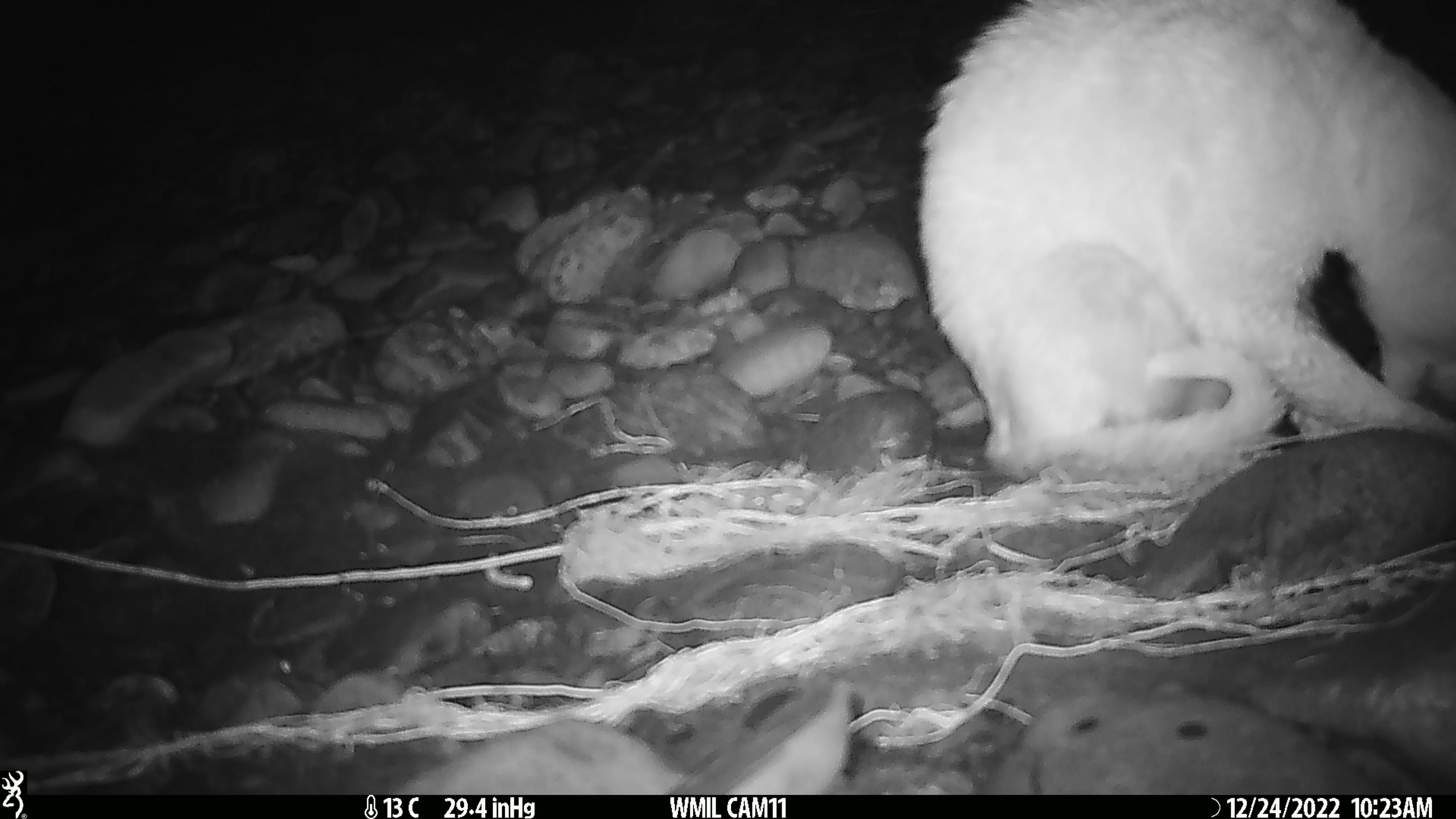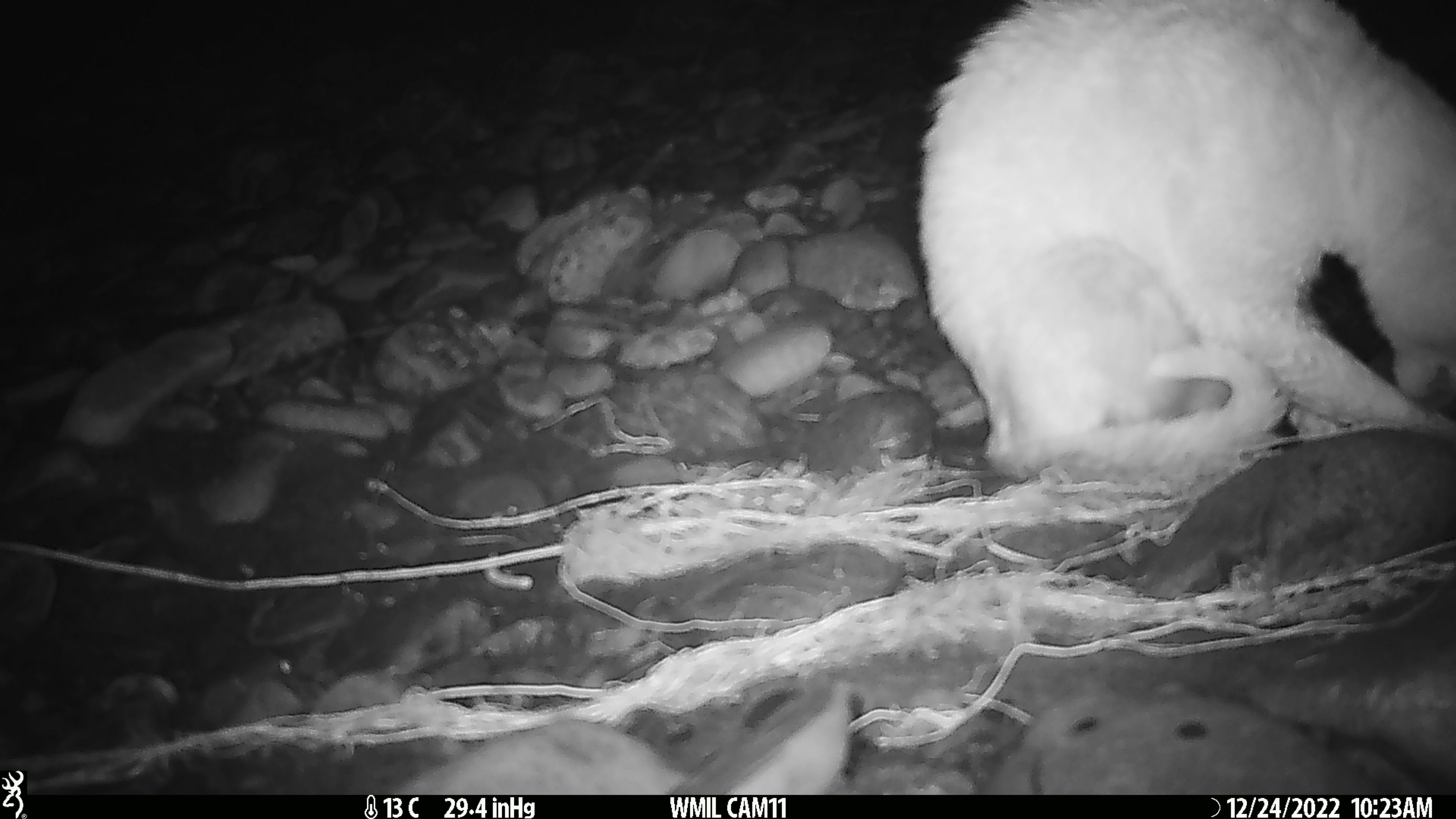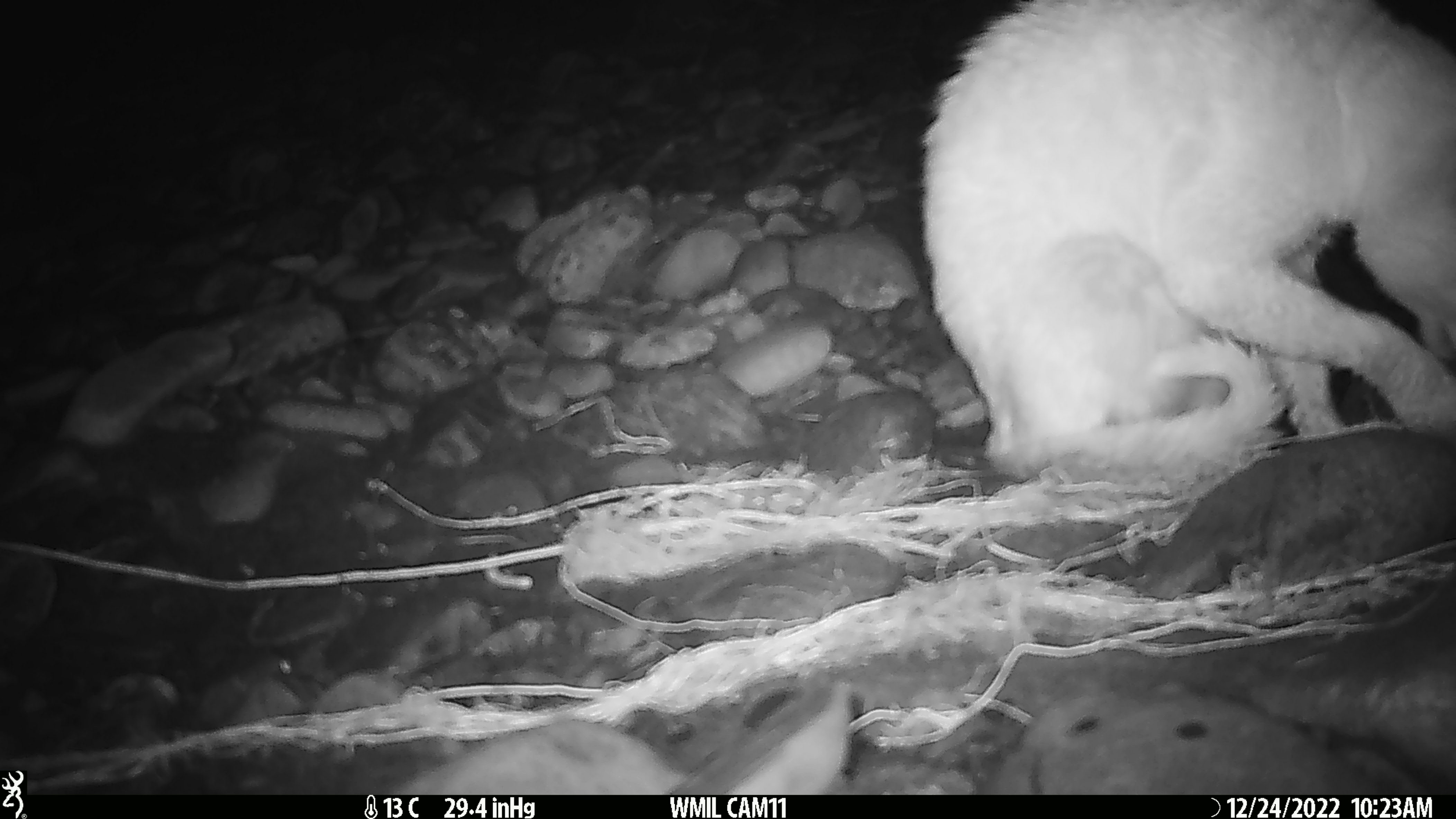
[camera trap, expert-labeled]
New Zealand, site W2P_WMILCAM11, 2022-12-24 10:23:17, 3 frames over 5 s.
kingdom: Animalia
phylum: Chordata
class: Mammalia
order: Carnivora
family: Felidae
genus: Felis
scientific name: Felis catus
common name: domestic cat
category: cat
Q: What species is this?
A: Cat (domestic cat) (Felis catus).